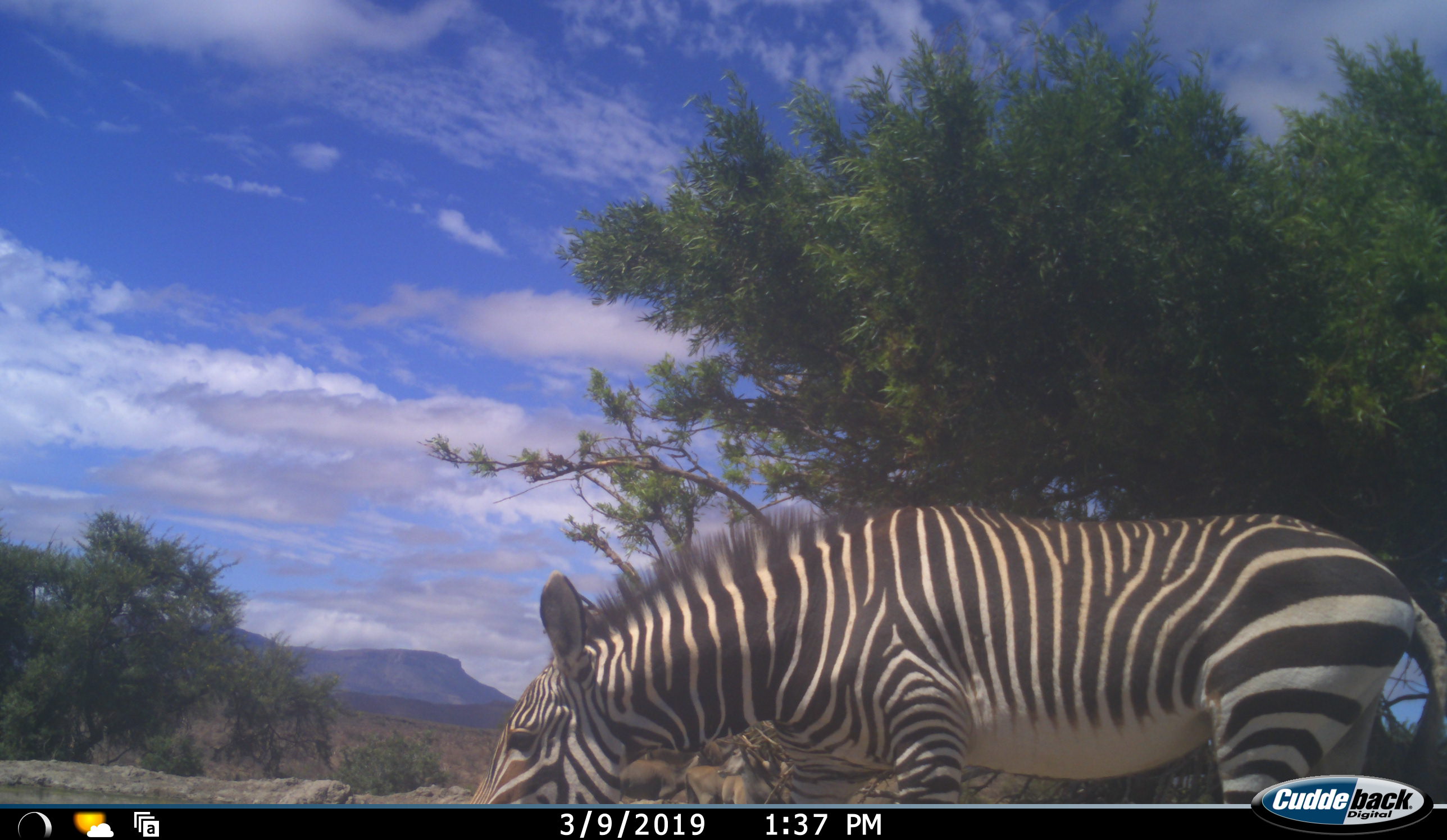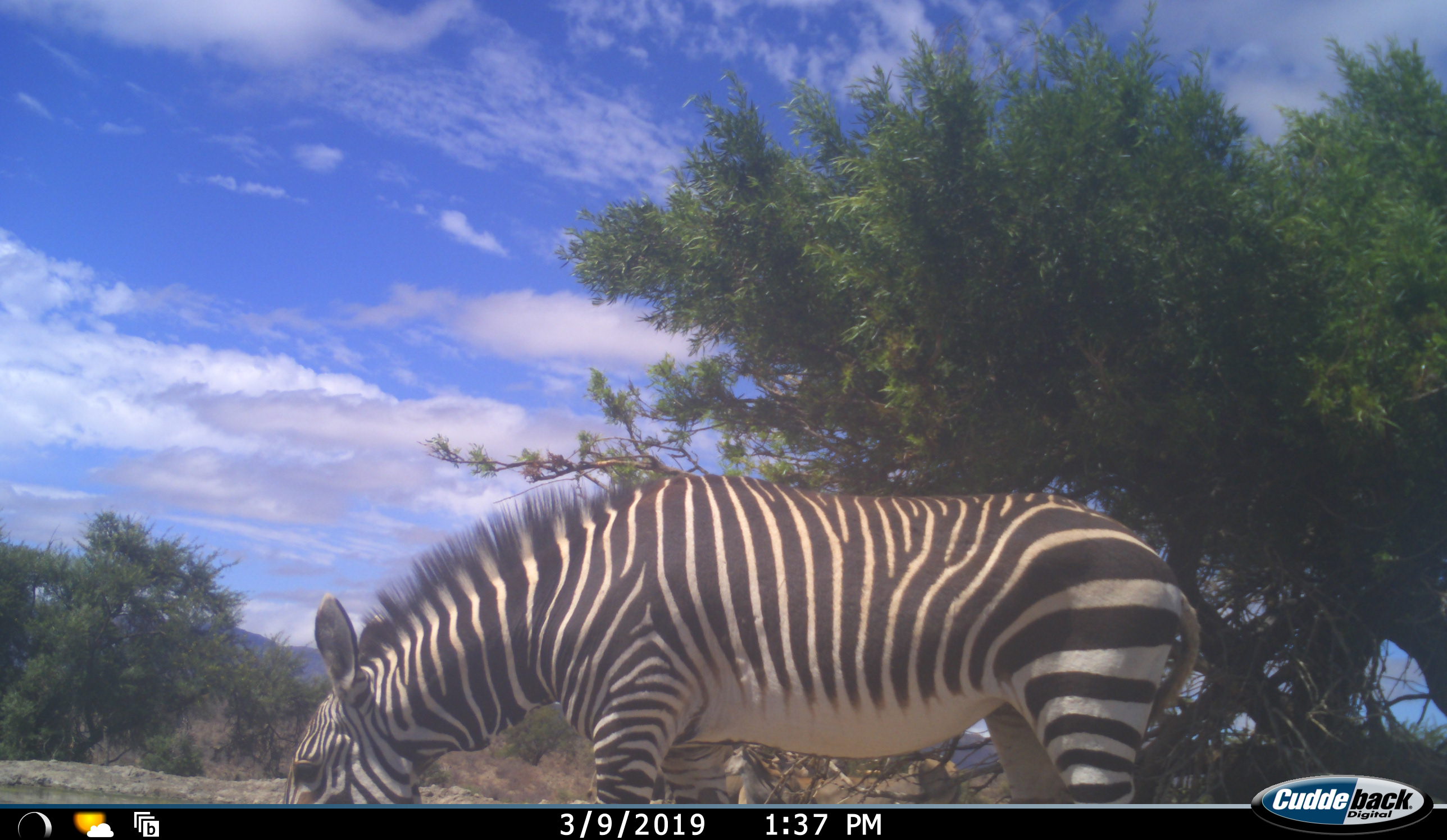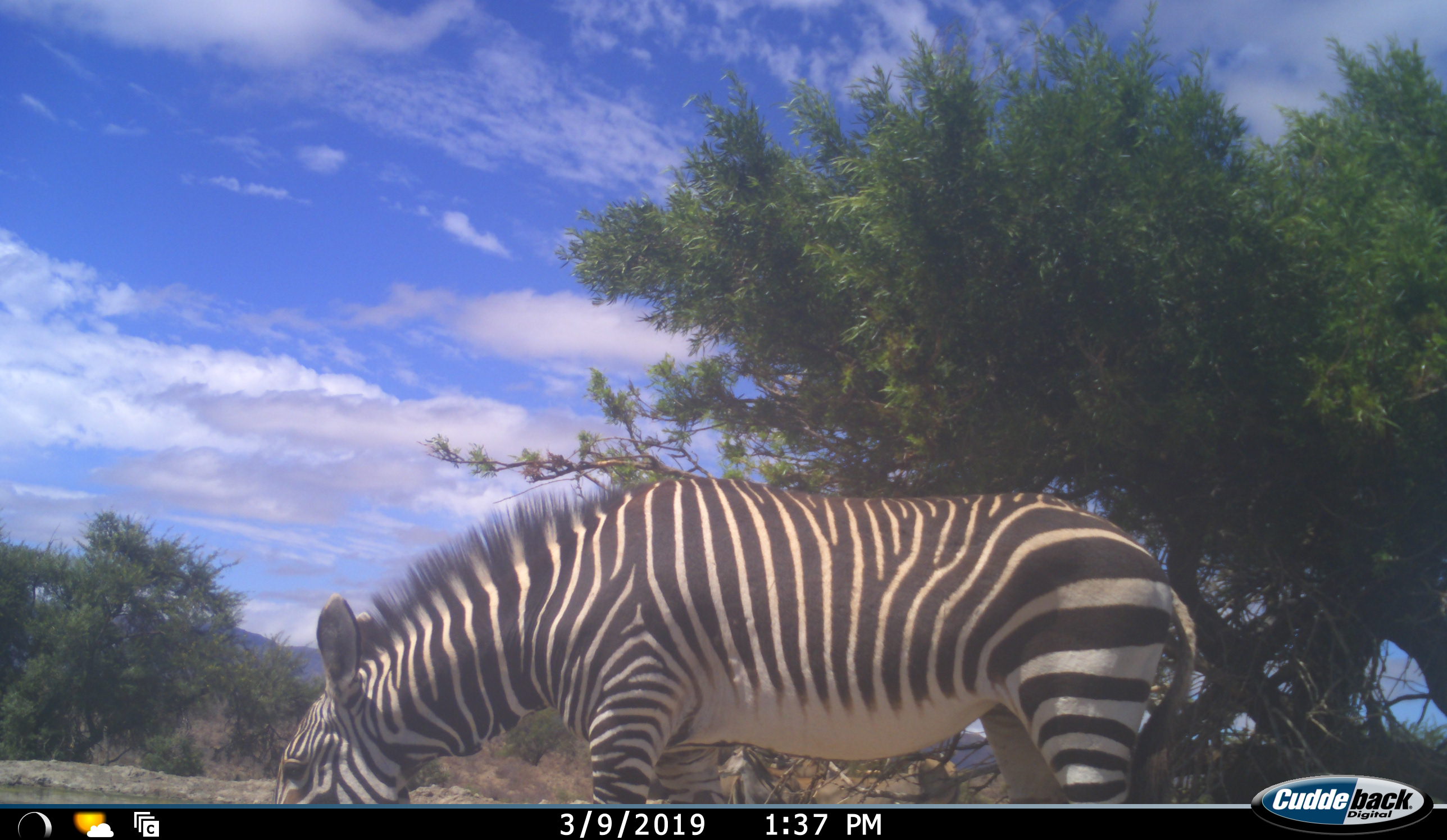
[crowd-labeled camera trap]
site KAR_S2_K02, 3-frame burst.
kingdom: Animalia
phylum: Chordata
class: Mammalia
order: Perissodactyla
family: Equidae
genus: Equus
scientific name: Equus zebra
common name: mountain zebra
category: zebramountain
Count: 1.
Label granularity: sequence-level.